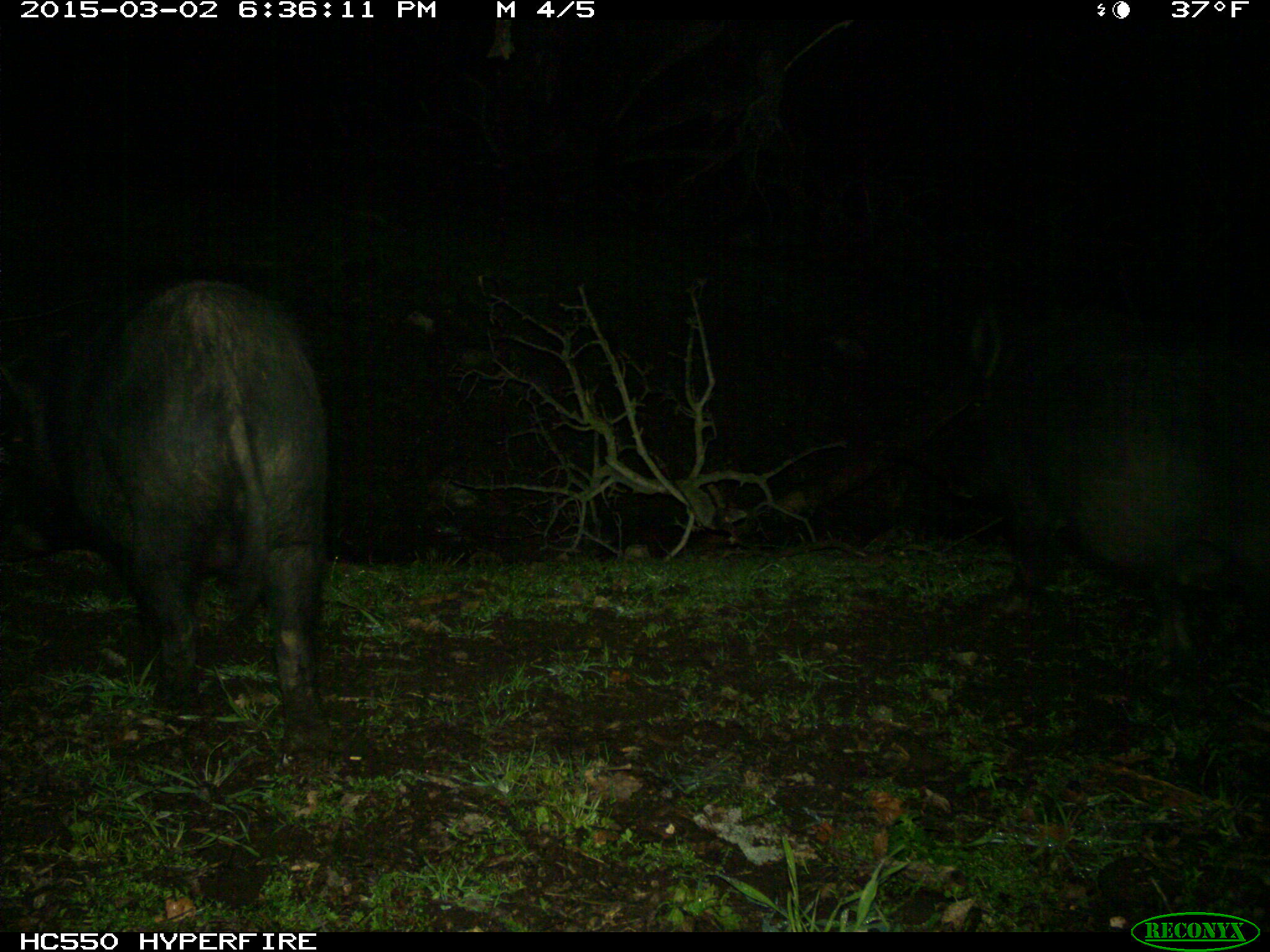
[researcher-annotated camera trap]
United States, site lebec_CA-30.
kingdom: Animalia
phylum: Chordata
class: Mammalia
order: Artiodactyla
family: Suidae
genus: Sus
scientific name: Sus scrofa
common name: wild boar